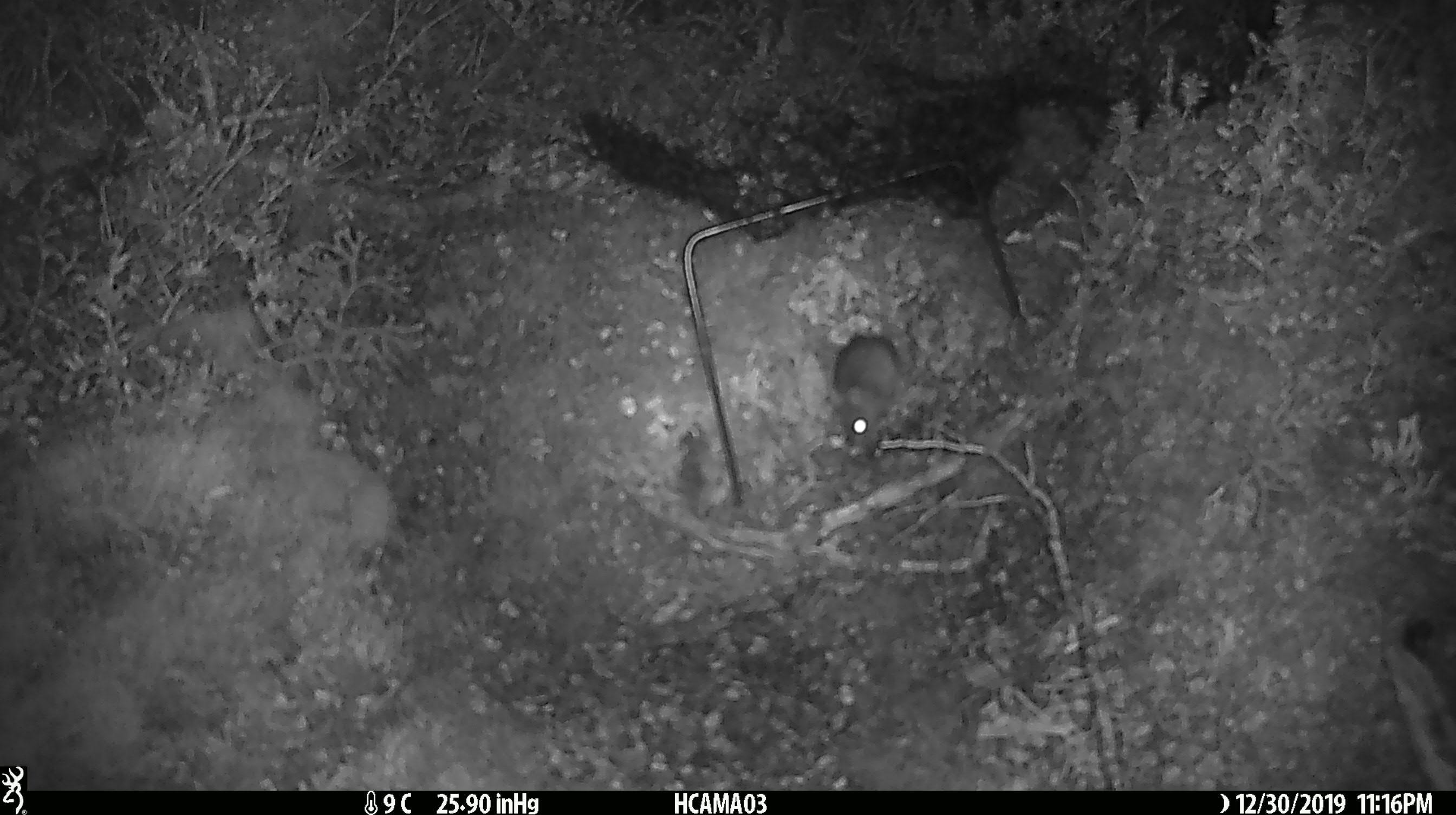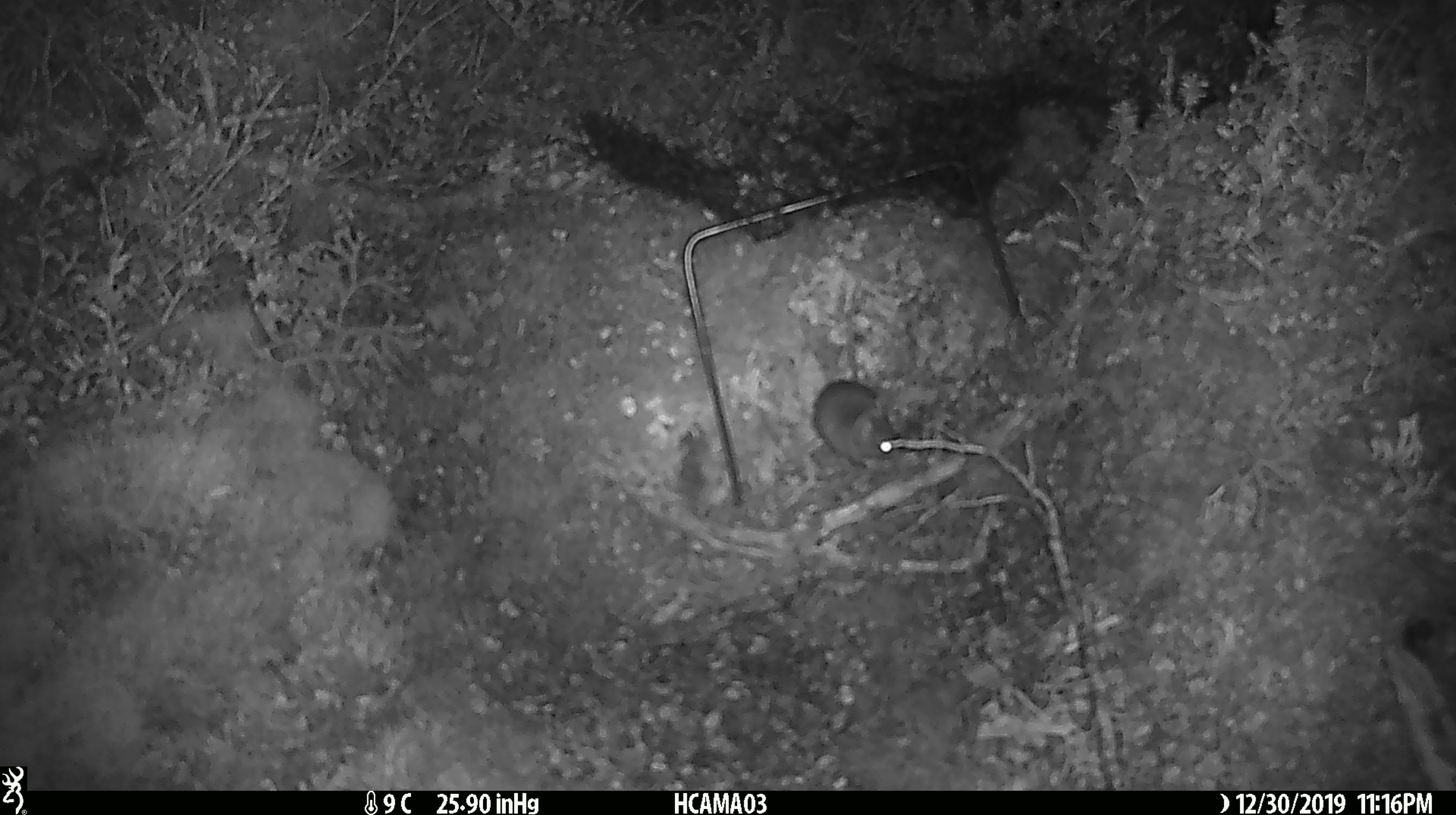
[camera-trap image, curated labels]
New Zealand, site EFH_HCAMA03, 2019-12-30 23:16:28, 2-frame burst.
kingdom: Animalia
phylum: Chordata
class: Mammalia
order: Rodentia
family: Muridae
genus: Mus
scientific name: Mus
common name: mouse